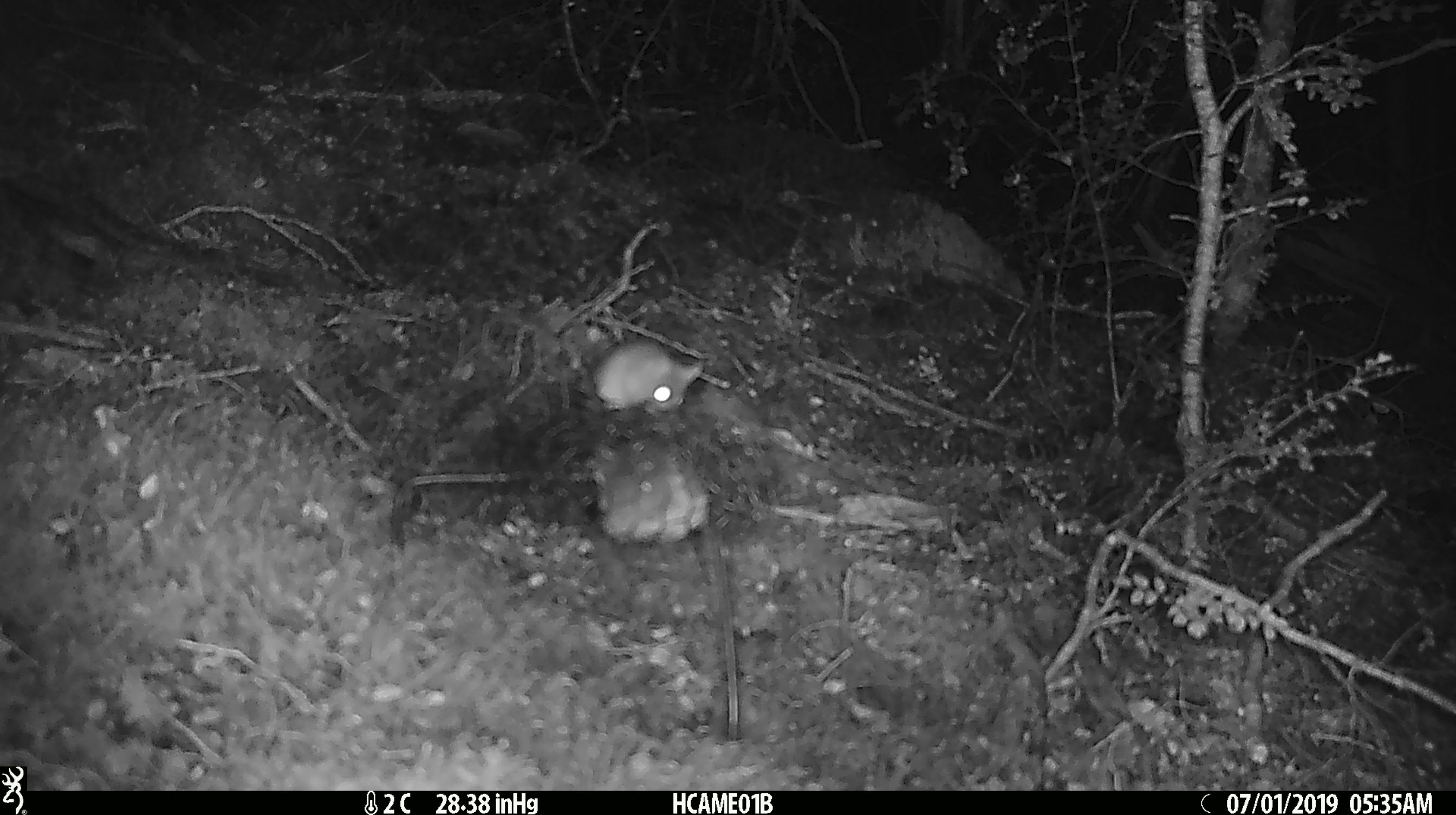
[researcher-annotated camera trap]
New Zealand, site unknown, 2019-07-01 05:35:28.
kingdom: Animalia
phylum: Chordata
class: Mammalia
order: Rodentia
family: Muridae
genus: Mus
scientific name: Mus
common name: mouse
Mouse (Mus).